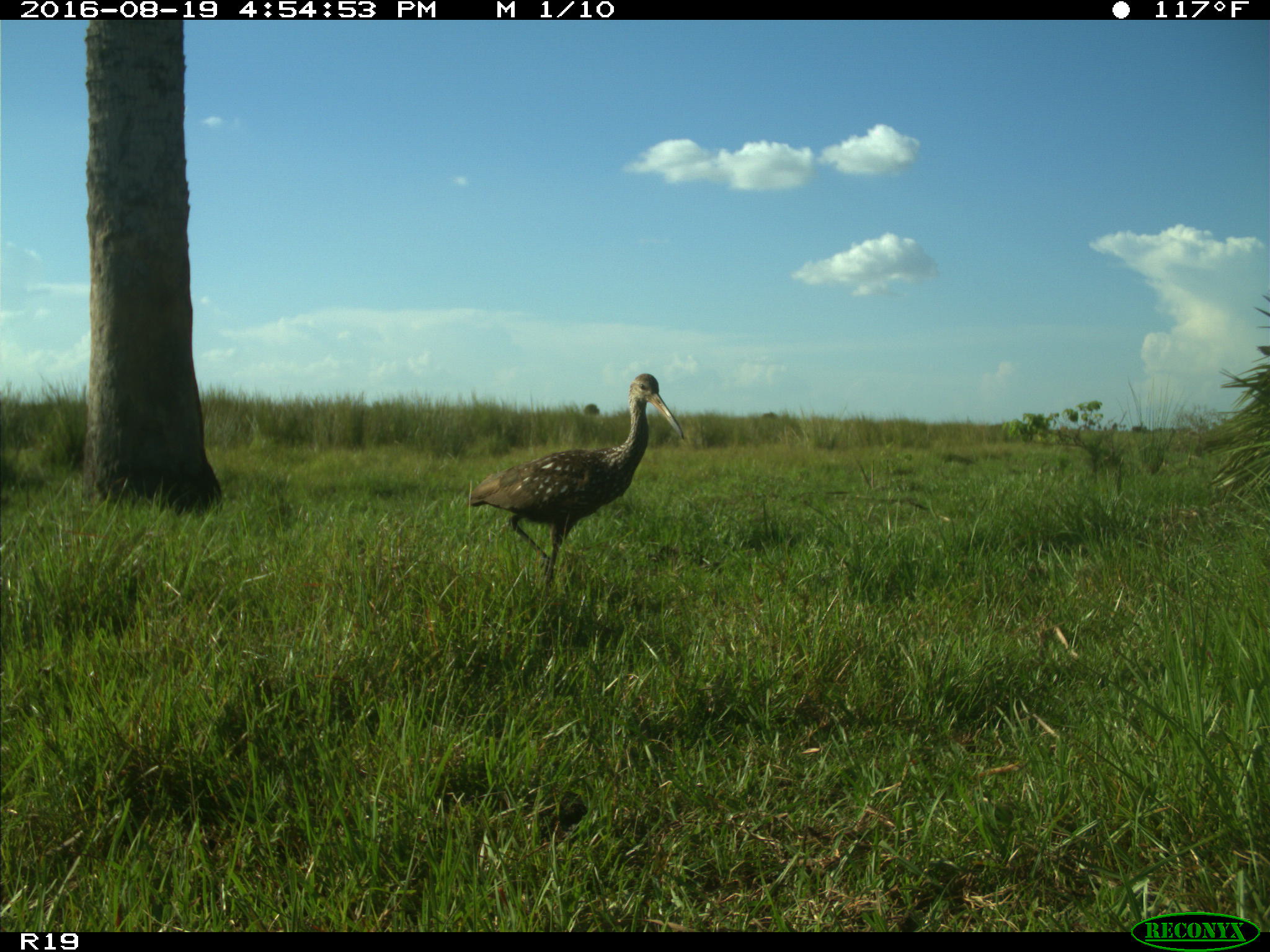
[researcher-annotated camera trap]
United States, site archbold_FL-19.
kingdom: Animalia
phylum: Chordata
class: Aves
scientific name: Aves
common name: birds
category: unidentified bird